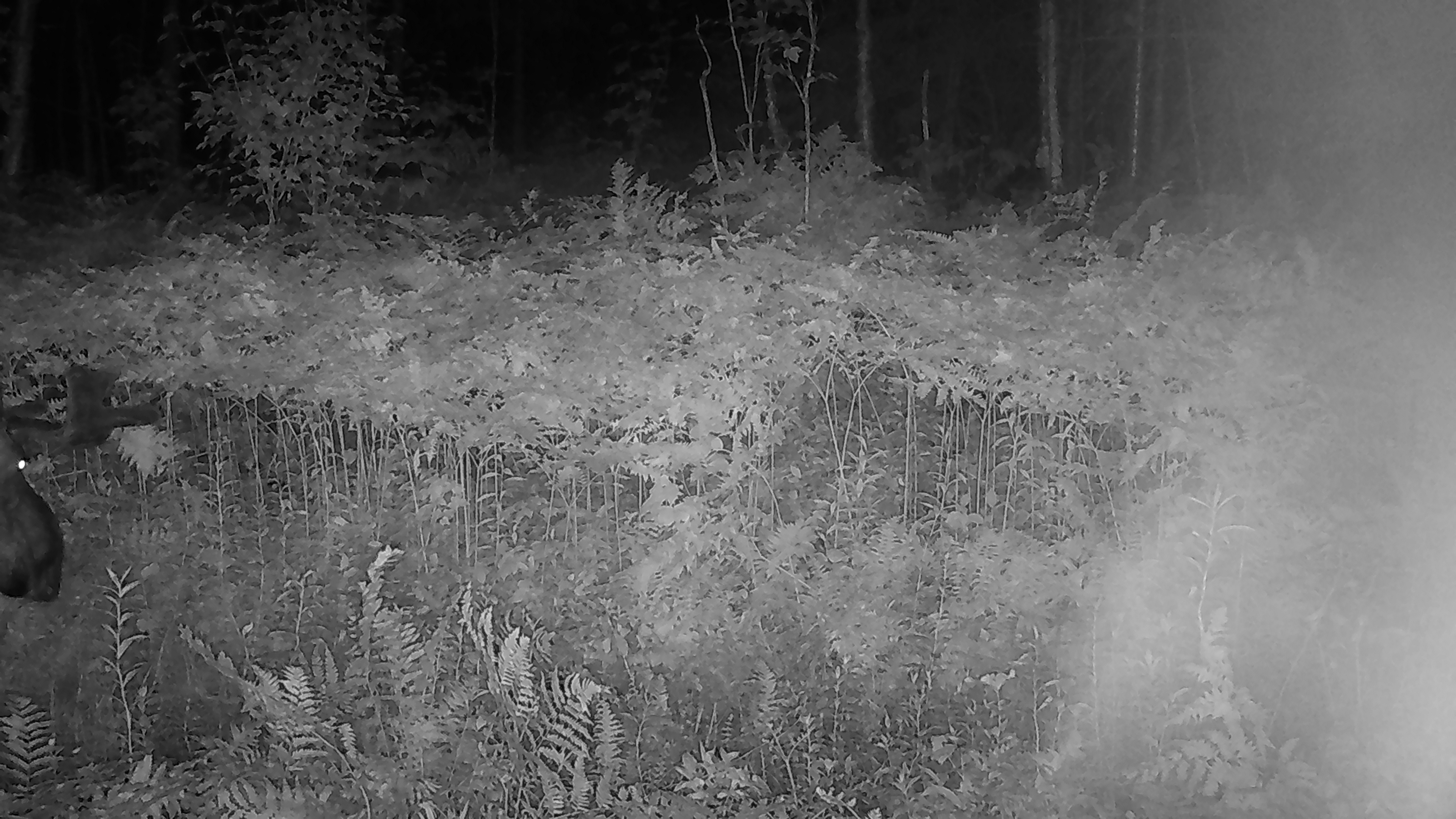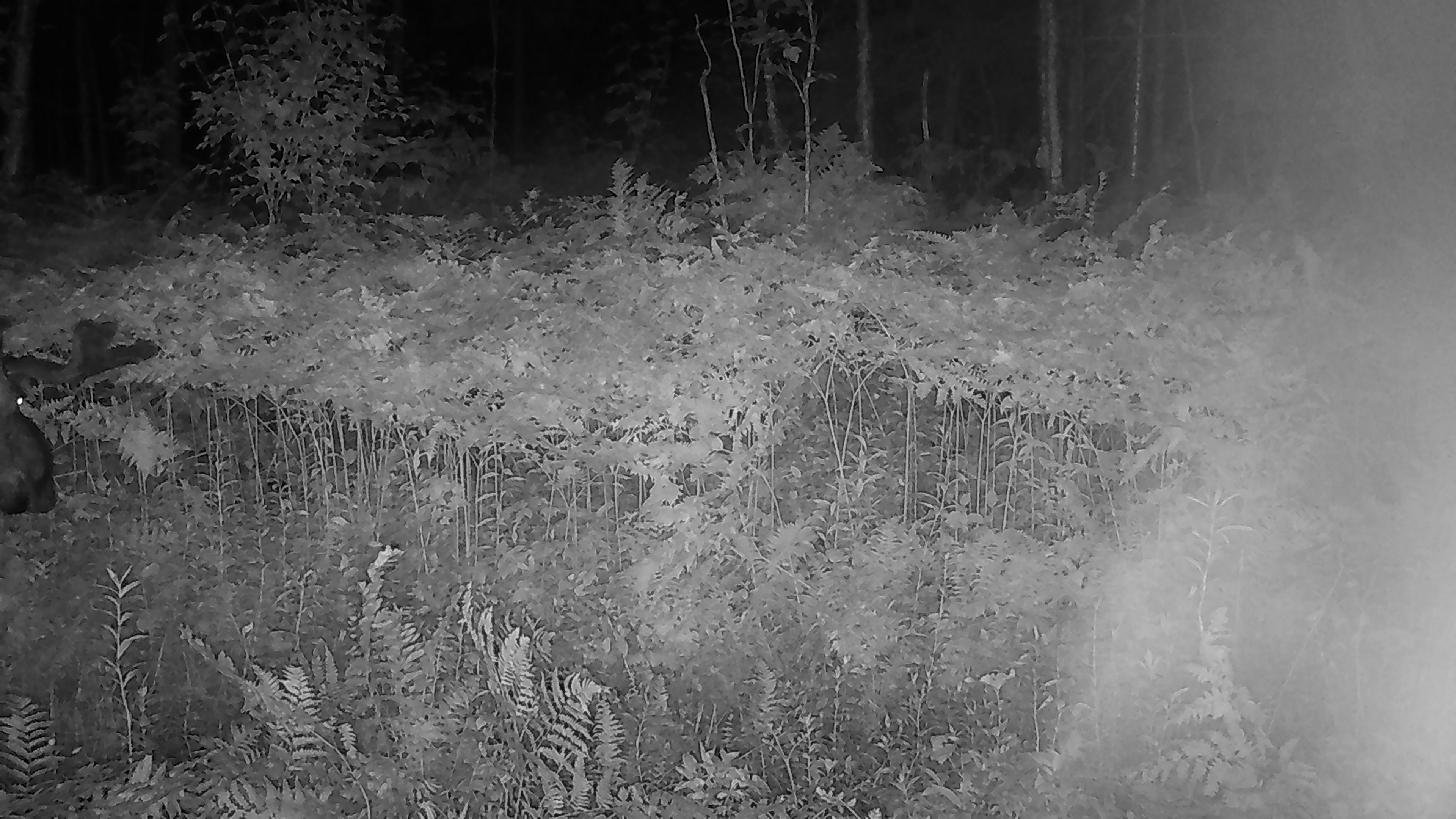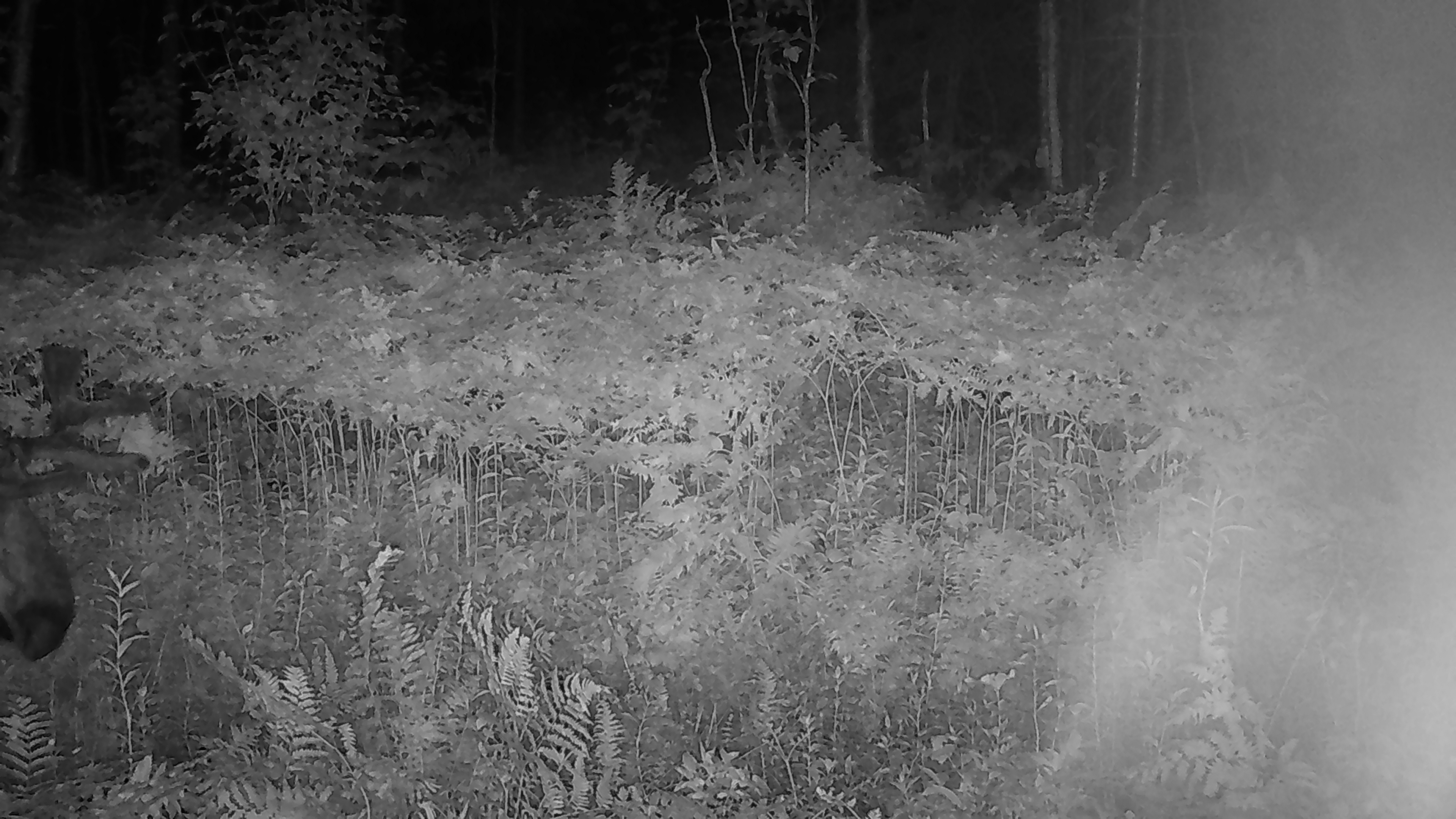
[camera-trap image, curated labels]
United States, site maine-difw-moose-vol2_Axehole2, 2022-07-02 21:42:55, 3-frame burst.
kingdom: Animalia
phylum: Chordata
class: Mammalia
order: Artiodactyla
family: Cervidae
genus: Alces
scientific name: Alces alces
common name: moose